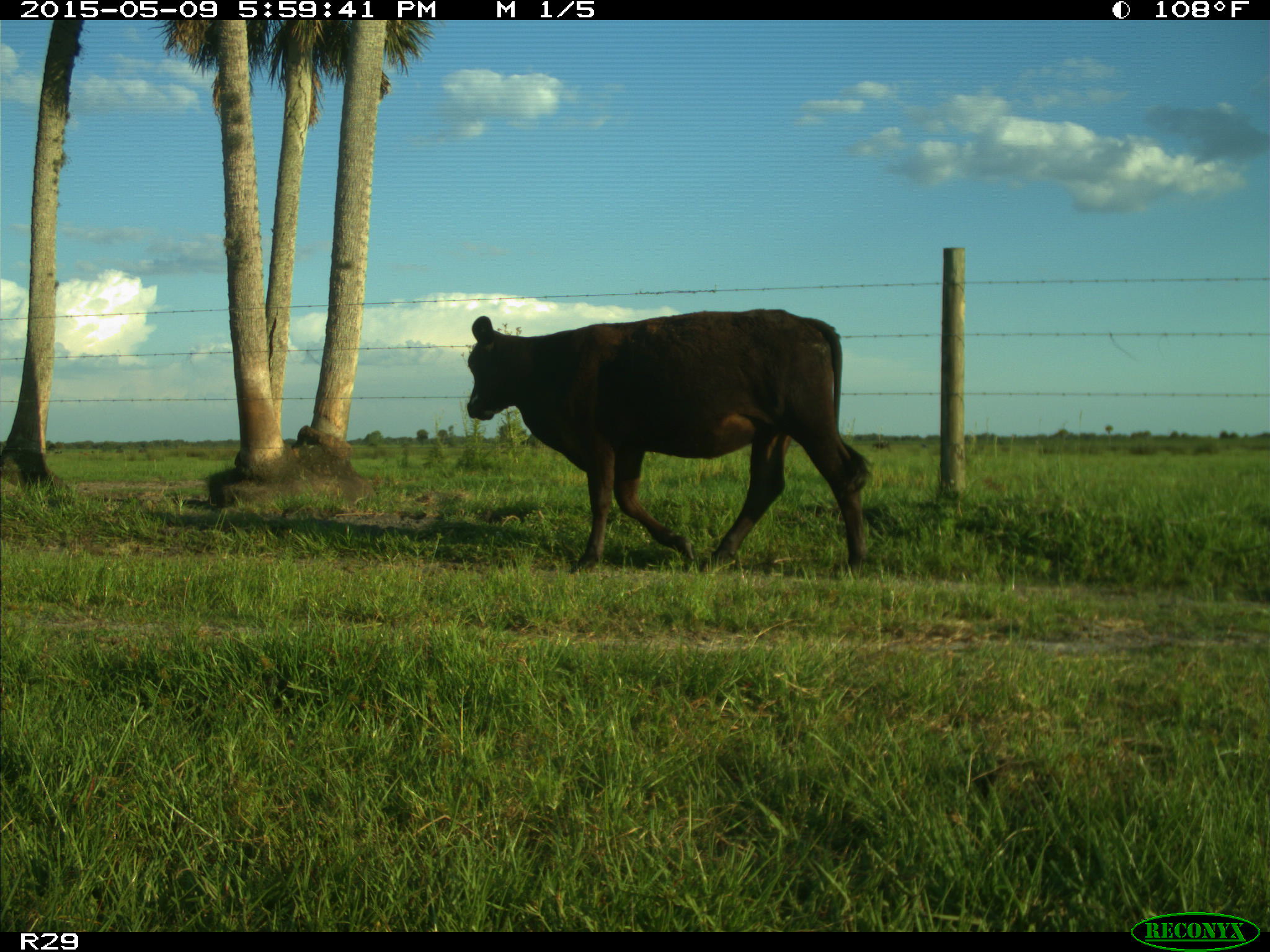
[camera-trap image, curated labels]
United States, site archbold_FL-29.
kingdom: Animalia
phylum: Chordata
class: Mammalia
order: Artiodactyla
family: Bovidae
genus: Bos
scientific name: Bos taurus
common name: domestic cow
Bos taurus (domestic cow).